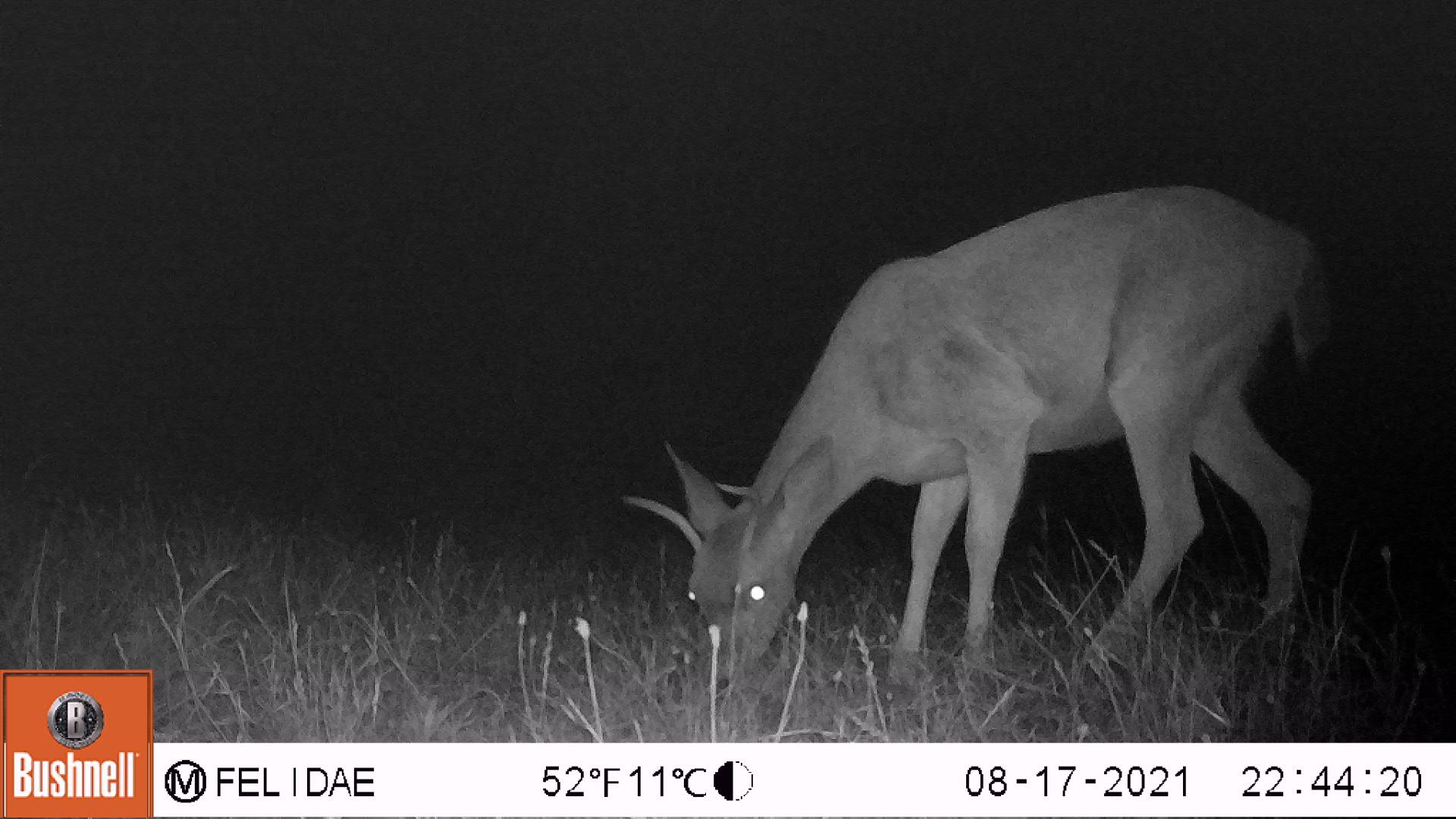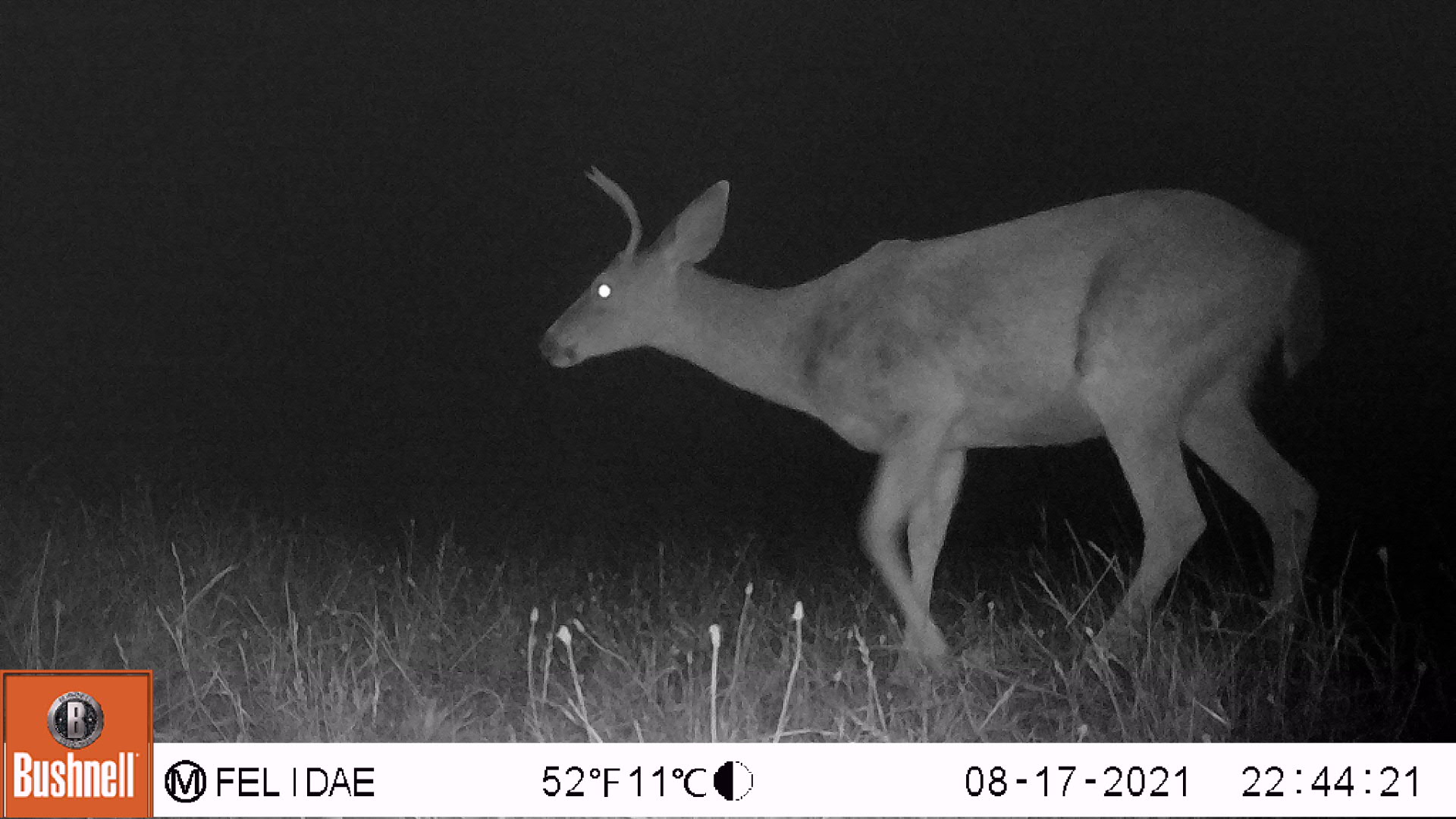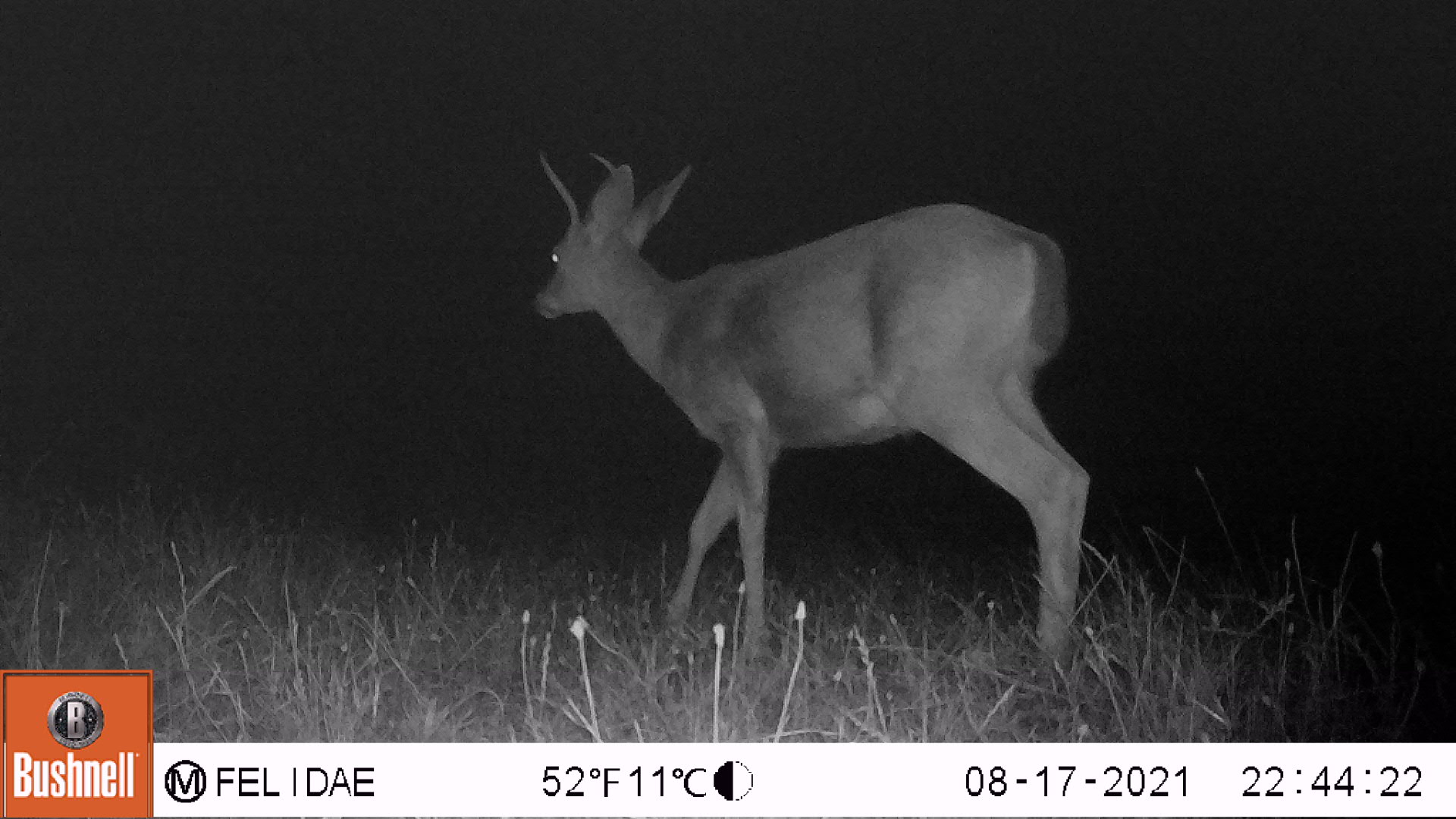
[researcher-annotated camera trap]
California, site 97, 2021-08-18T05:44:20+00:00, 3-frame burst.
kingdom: Animalia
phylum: Chordata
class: Mammalia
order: Artiodactyla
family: Cervidae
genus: Odocoileus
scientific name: Odocoileus hemionus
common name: mule deer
Mule deer (Odocoileus hemionus).